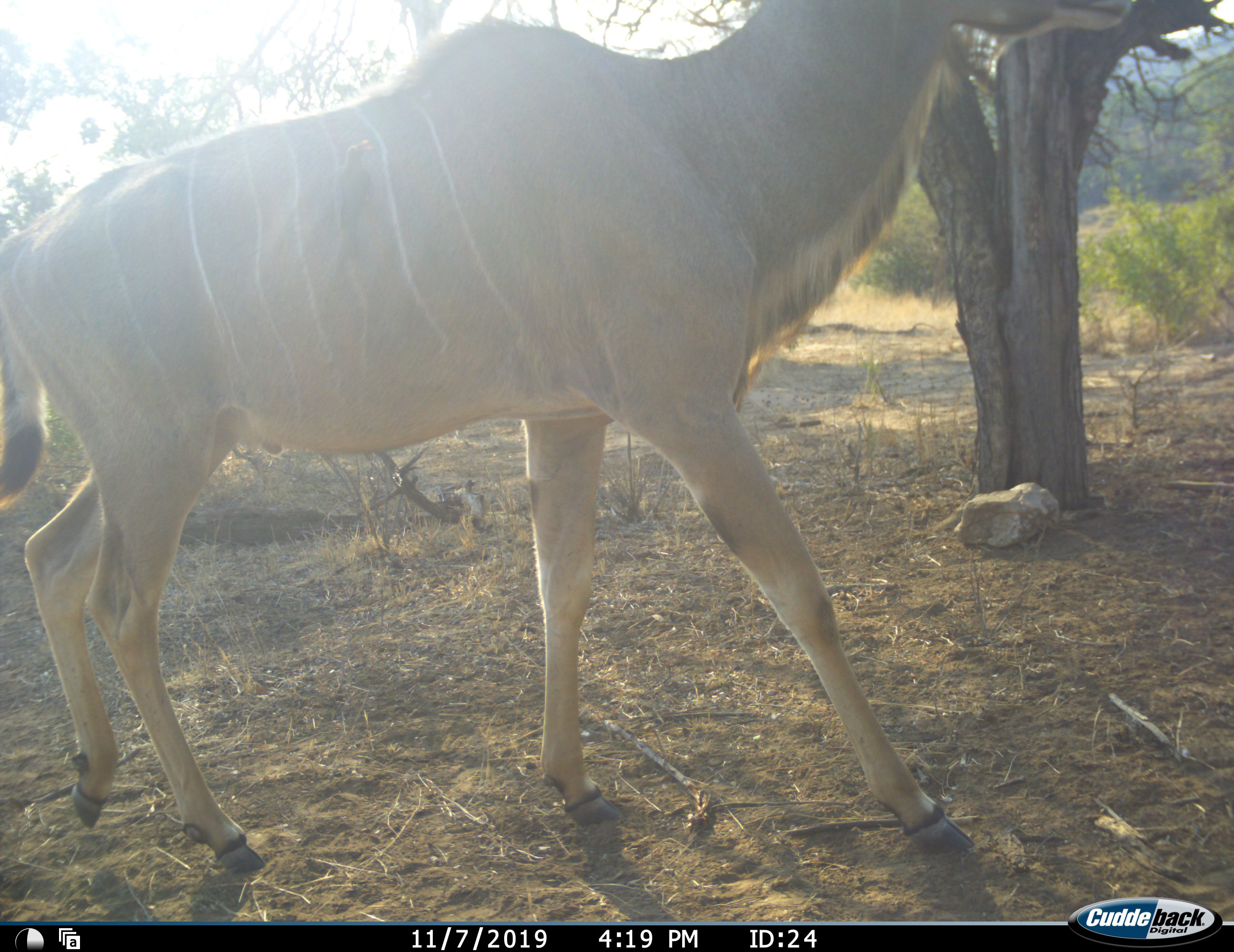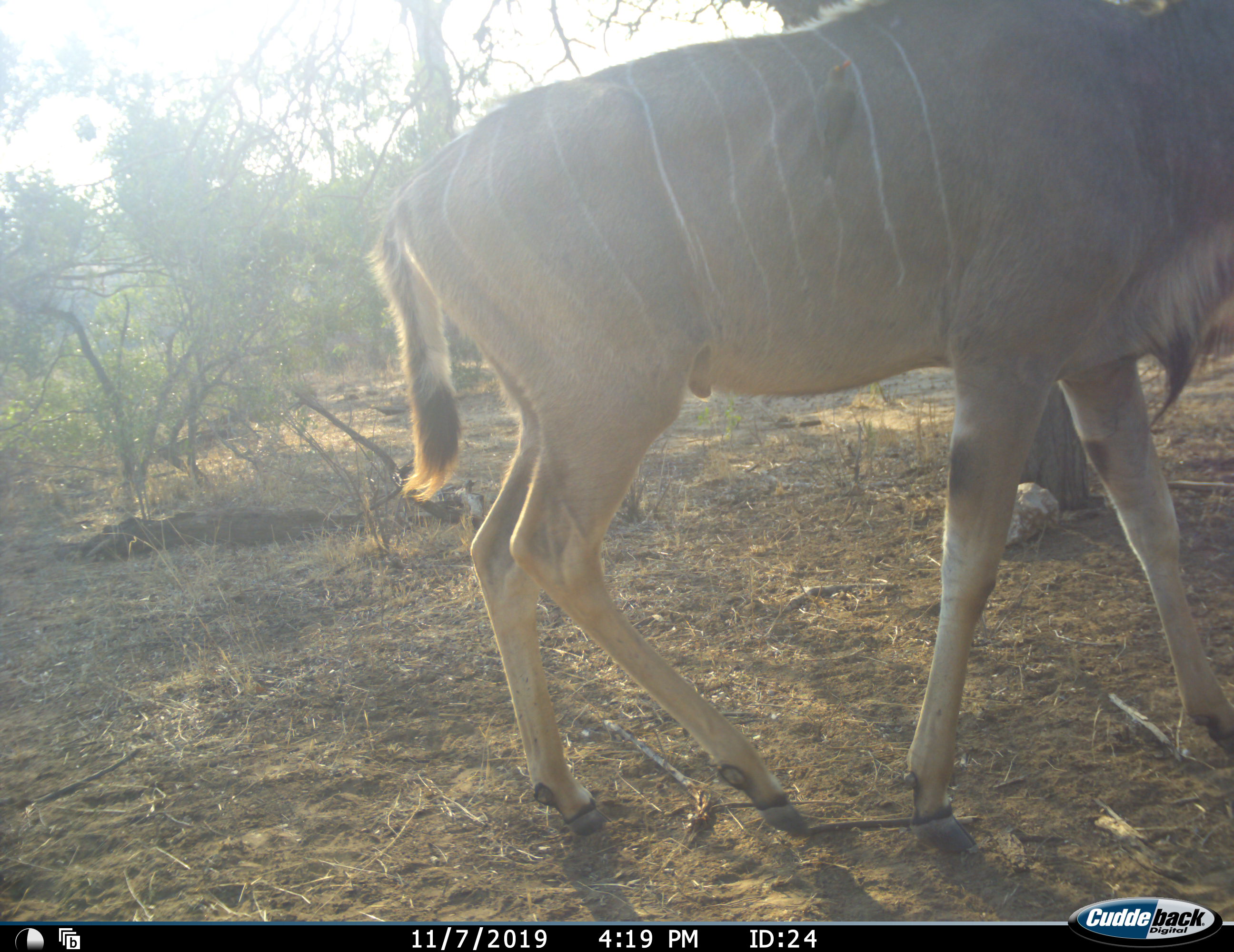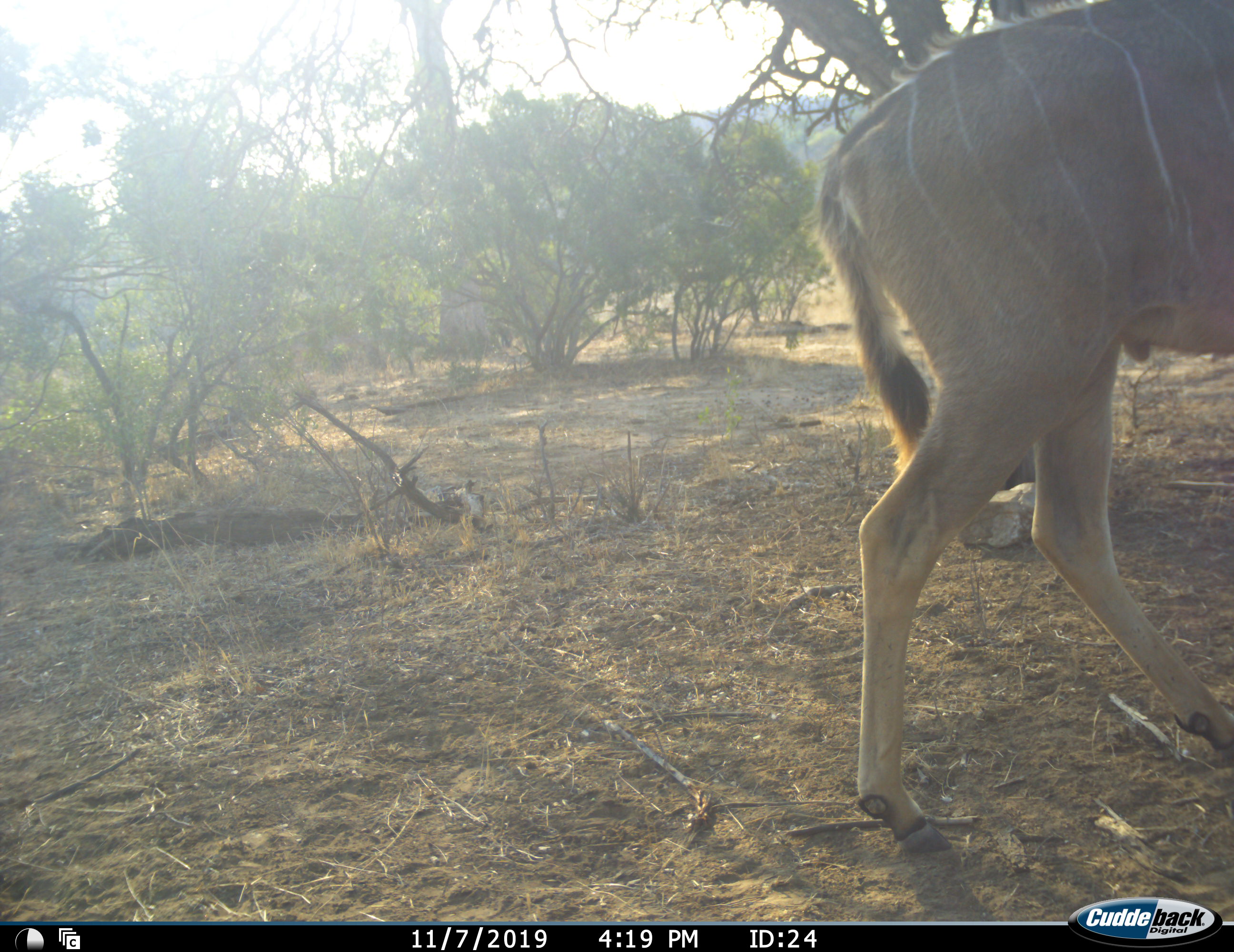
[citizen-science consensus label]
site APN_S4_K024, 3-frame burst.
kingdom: Animalia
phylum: Chordata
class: Mammalia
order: Artiodactyla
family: Bovidae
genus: Tragelaphus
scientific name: Tragelaphus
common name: kudu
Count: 1.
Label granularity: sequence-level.